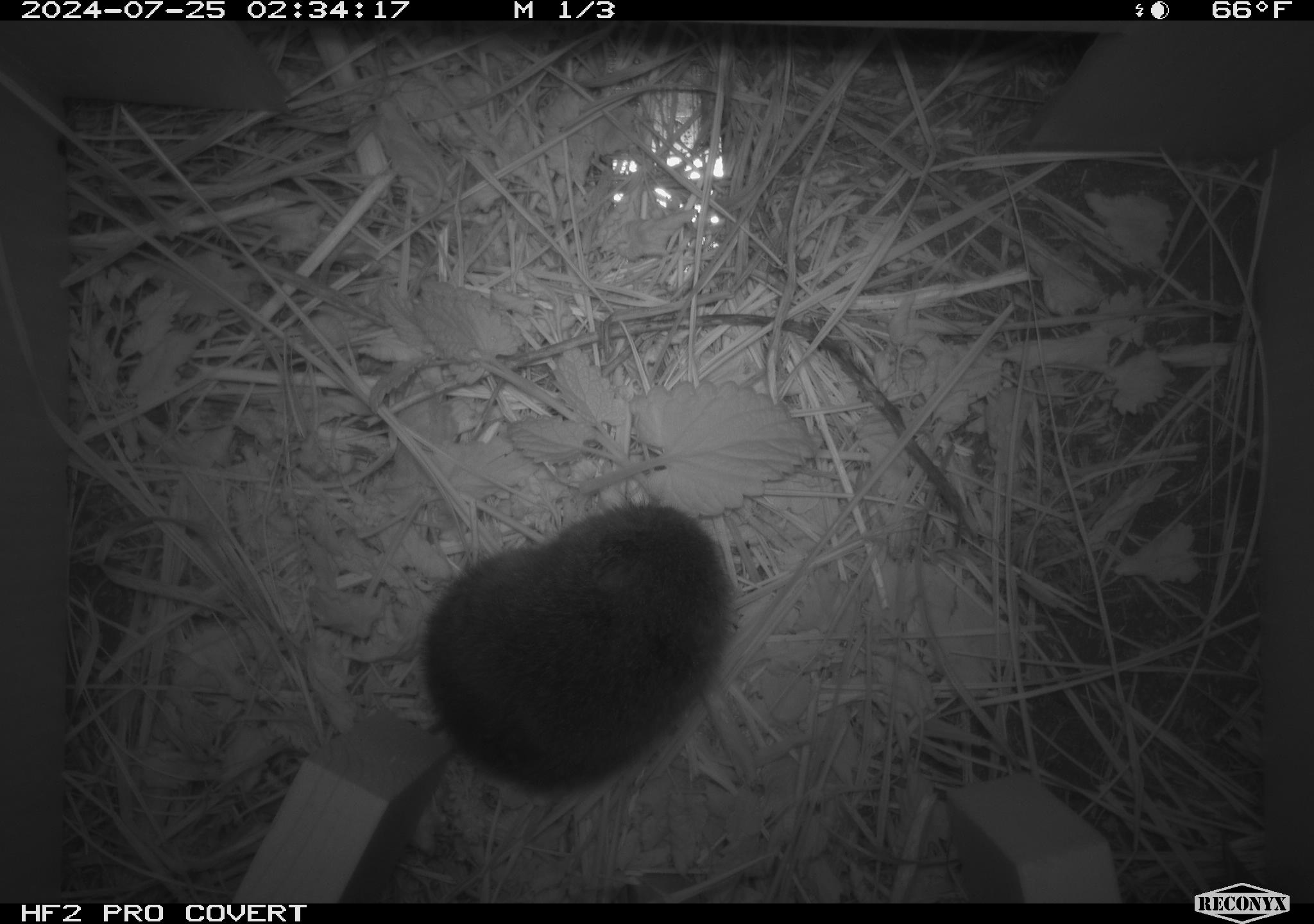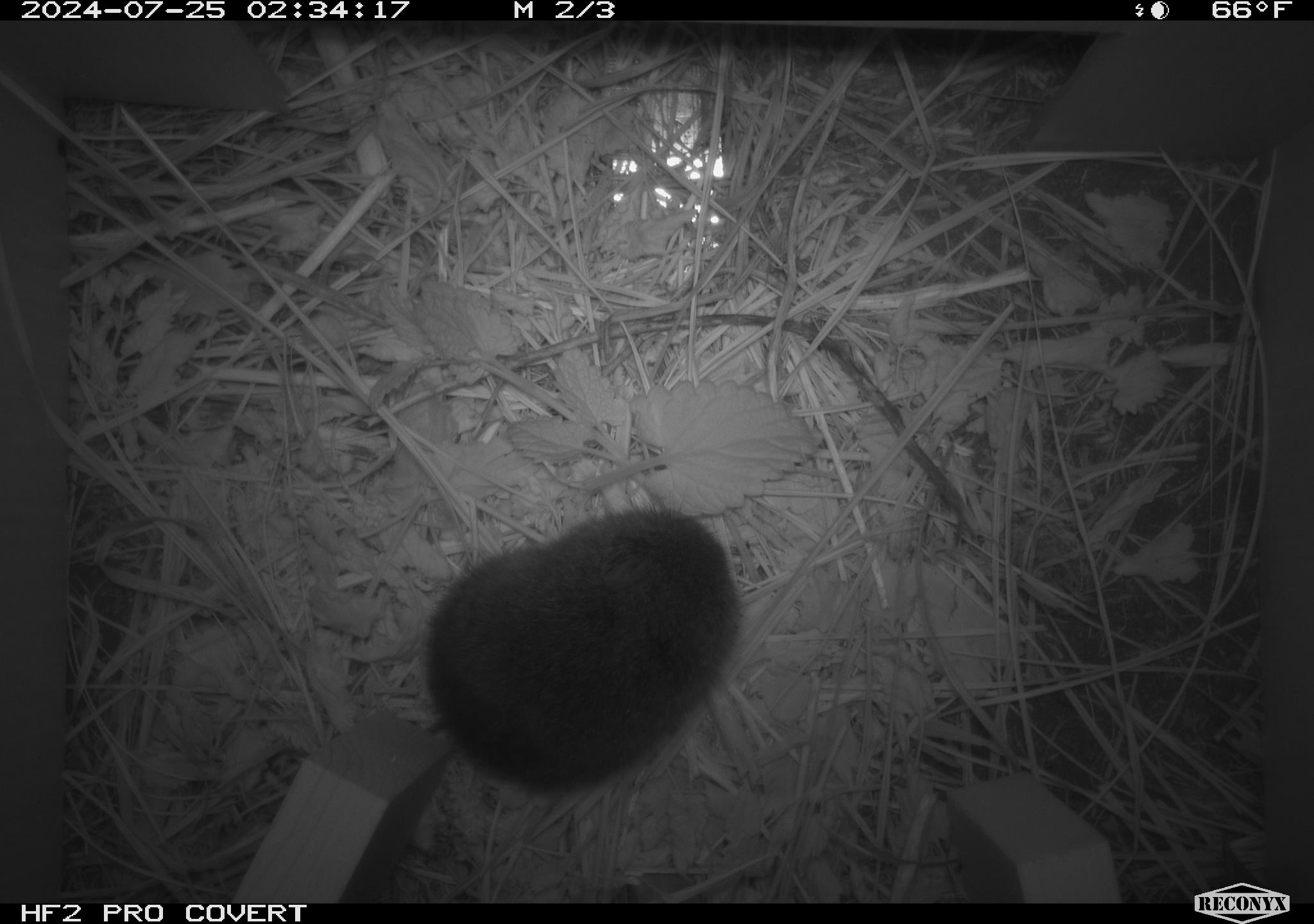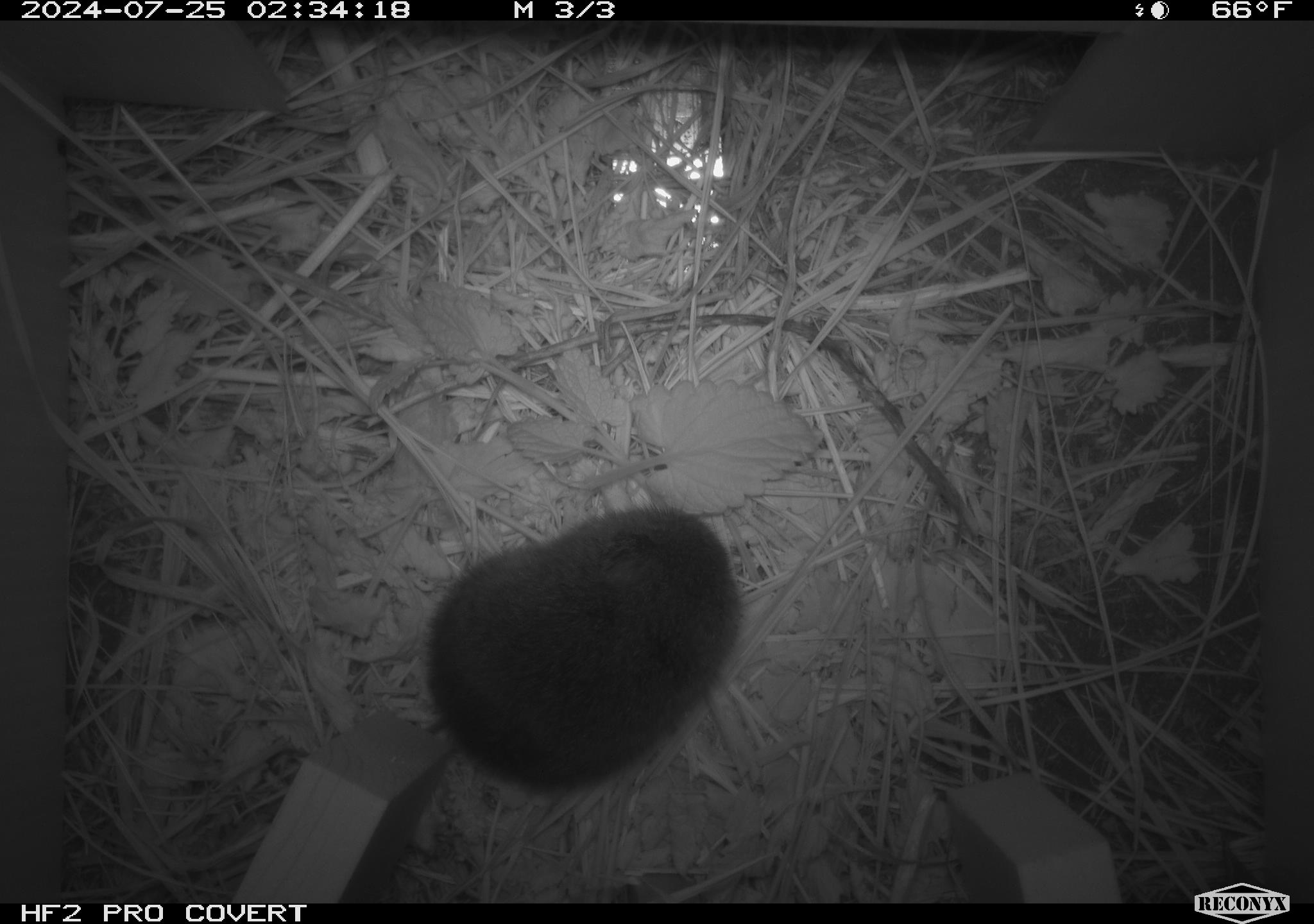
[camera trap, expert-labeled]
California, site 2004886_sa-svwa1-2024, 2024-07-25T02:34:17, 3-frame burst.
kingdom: Animalia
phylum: Chordata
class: Mammalia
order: Rodentia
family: Cricetidae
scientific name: Arvicolinae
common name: voles, lemmings, and muskrats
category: arvicolinae subfamily